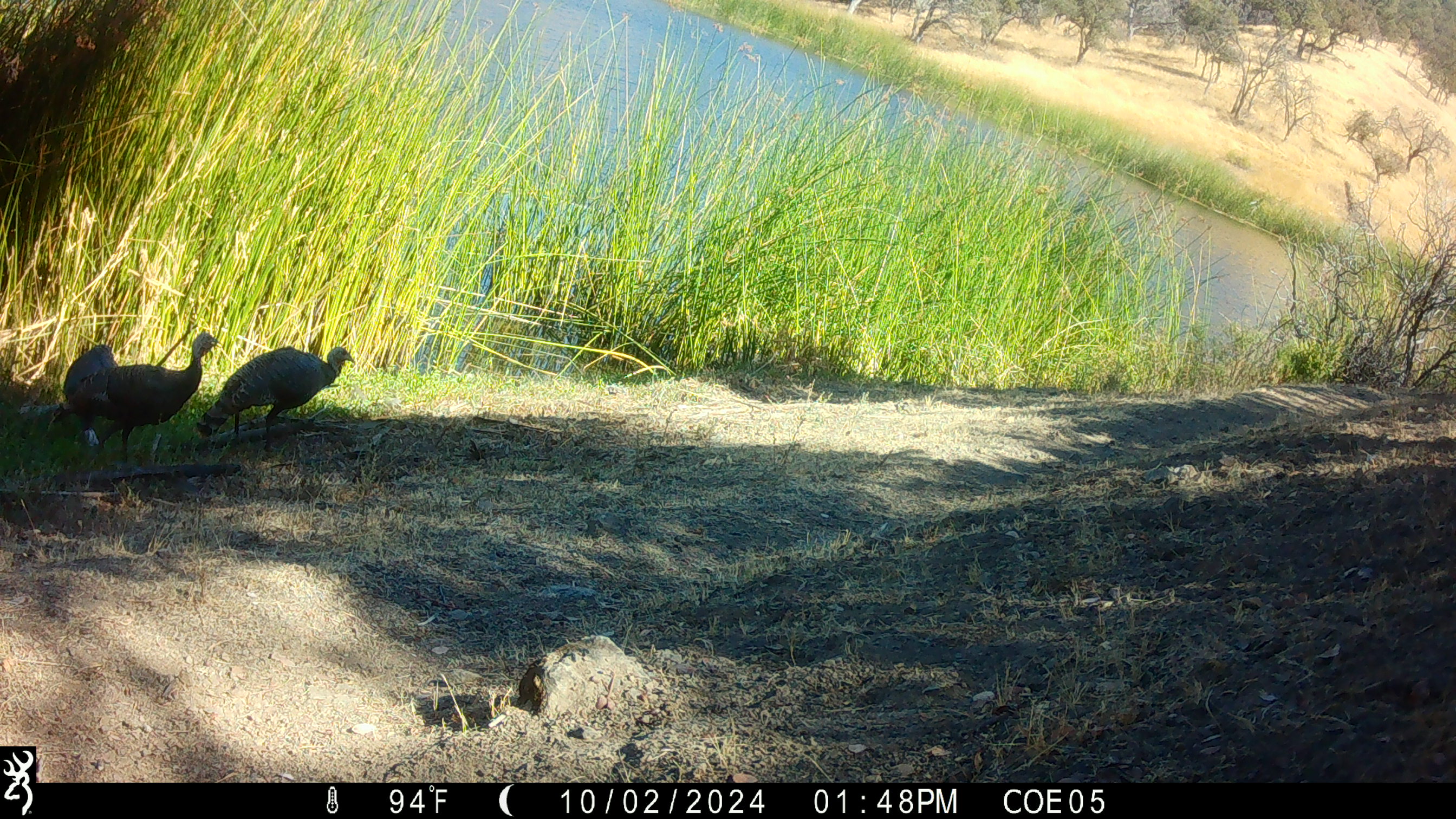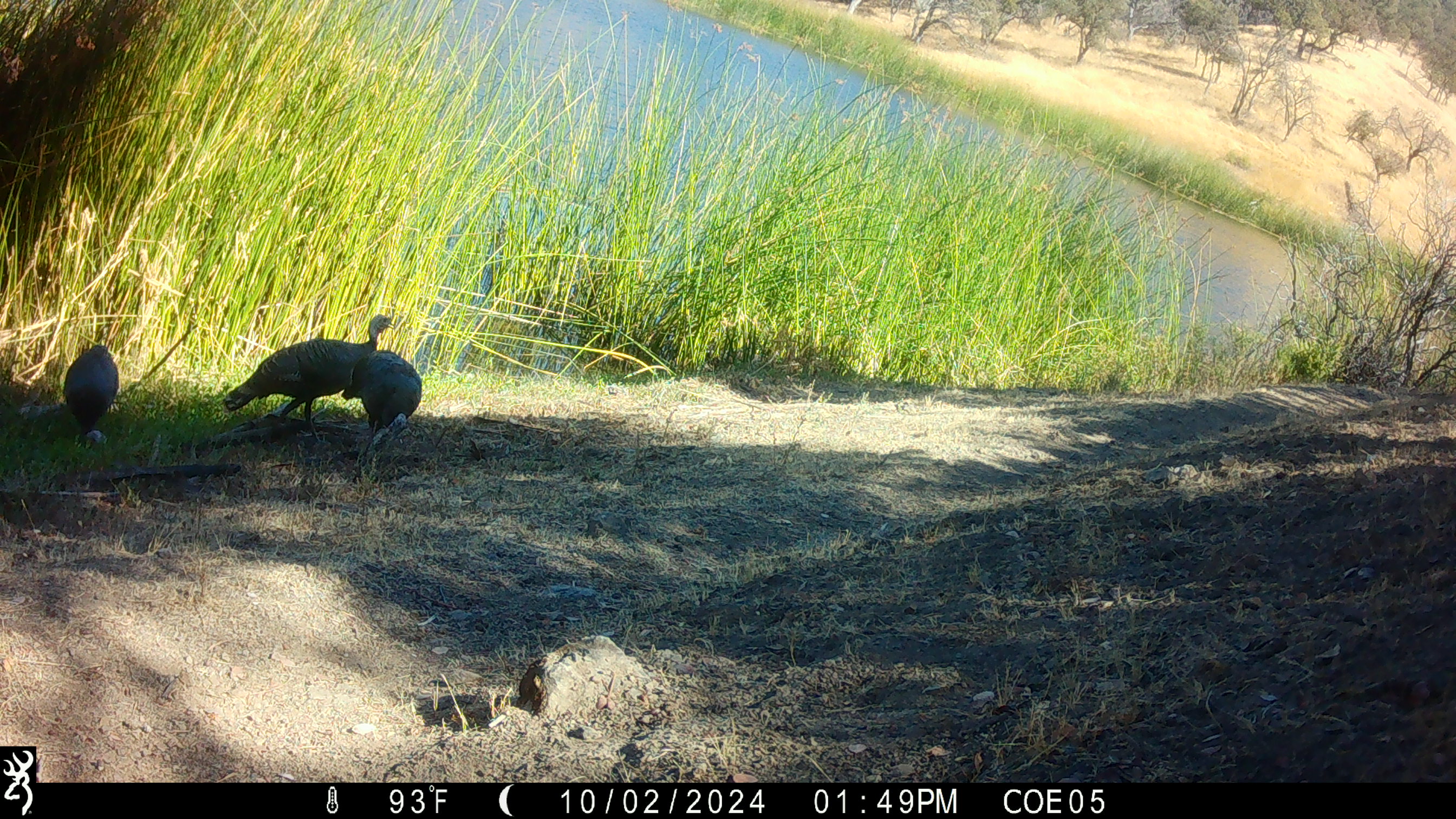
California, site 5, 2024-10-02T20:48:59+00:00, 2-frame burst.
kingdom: Animalia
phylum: Chordata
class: Aves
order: Galliformes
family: Phasianidae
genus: Meleagris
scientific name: Meleagris gallopavo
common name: turkey